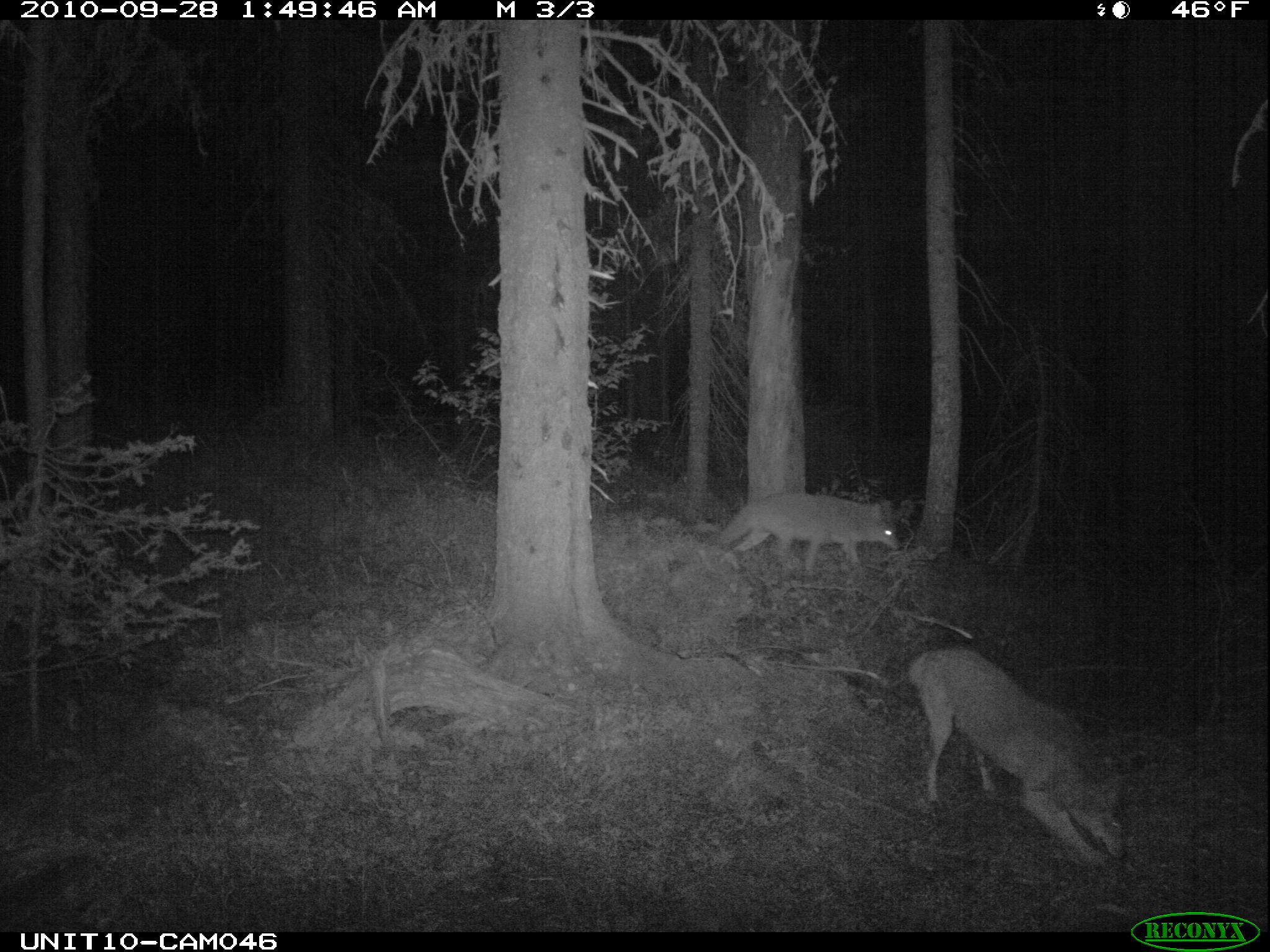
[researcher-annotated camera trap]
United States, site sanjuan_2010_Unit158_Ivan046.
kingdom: Animalia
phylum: Chordata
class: Mammalia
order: Carnivora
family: Canidae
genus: Canis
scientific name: Canis latrans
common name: coyote